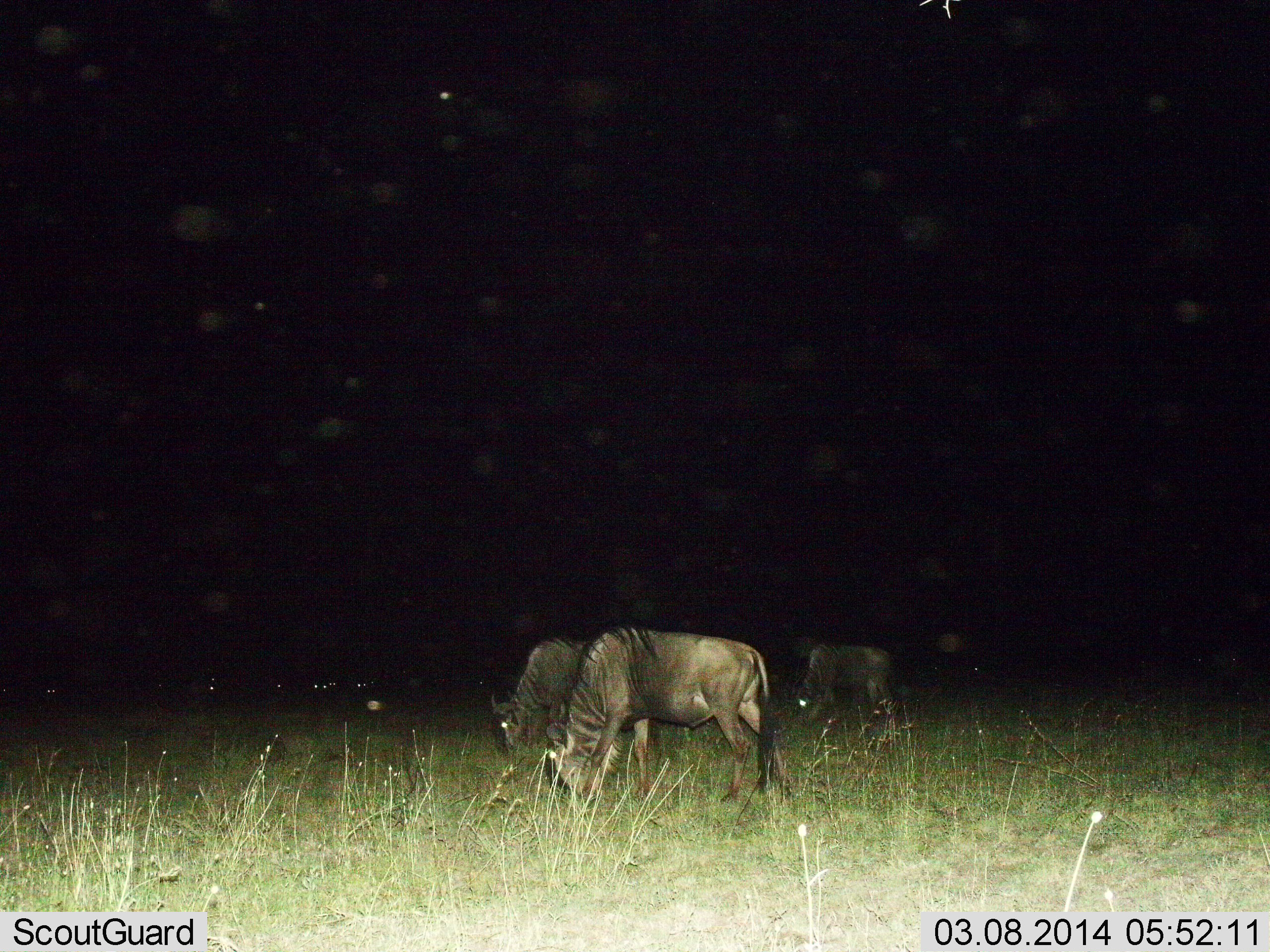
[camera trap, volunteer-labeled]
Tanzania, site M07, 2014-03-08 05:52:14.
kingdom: Animalia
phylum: Chordata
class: Mammalia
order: Artiodactyla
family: Bovidae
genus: Connochaetes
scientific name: Connochaetes taurinus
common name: blue wildebeest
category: wildebeest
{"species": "wildebeest (blue wildebeest) (Connochaetes taurinus)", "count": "8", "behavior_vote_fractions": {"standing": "20%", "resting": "0%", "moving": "0%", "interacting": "0%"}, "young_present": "0%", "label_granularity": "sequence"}